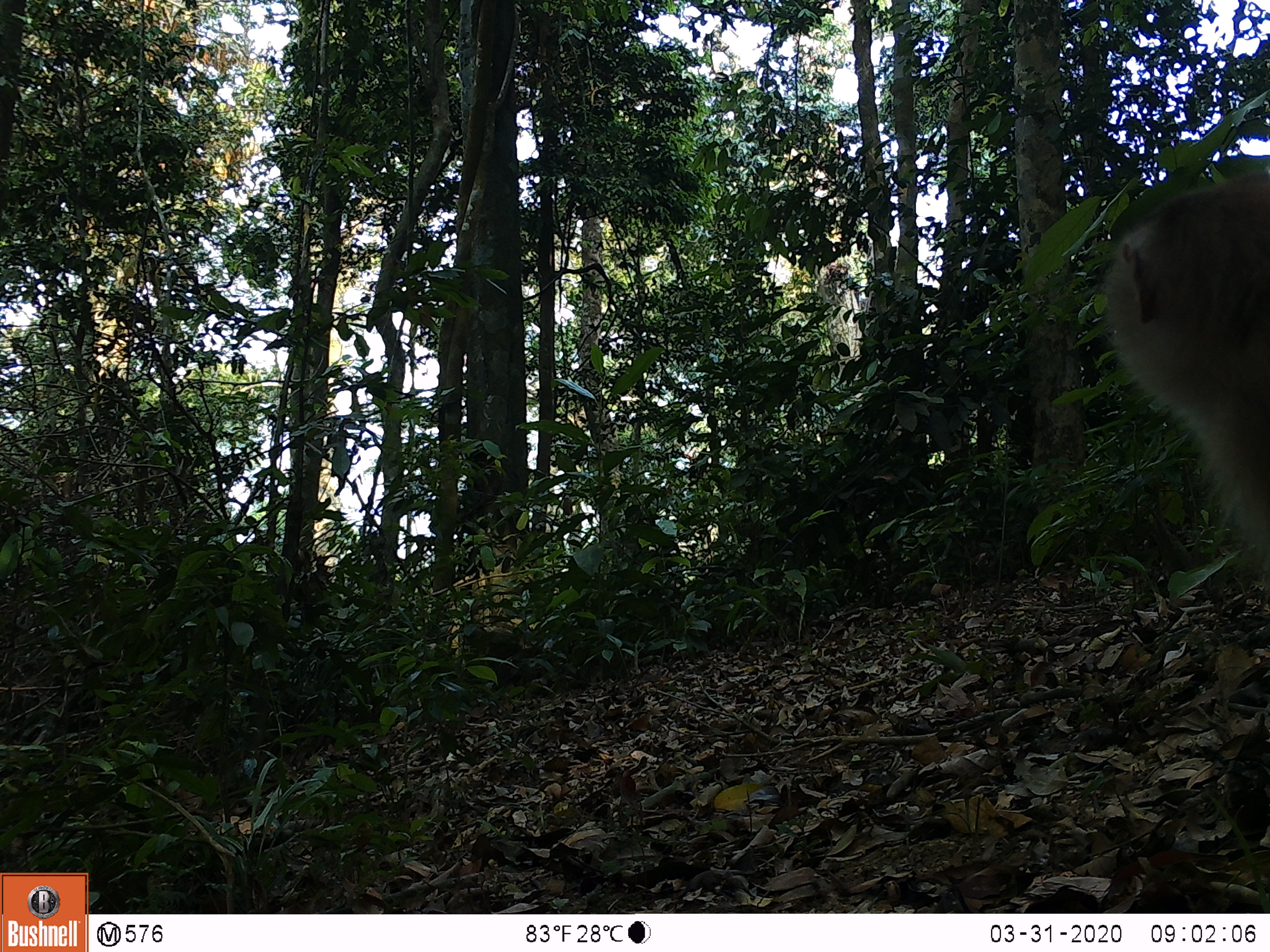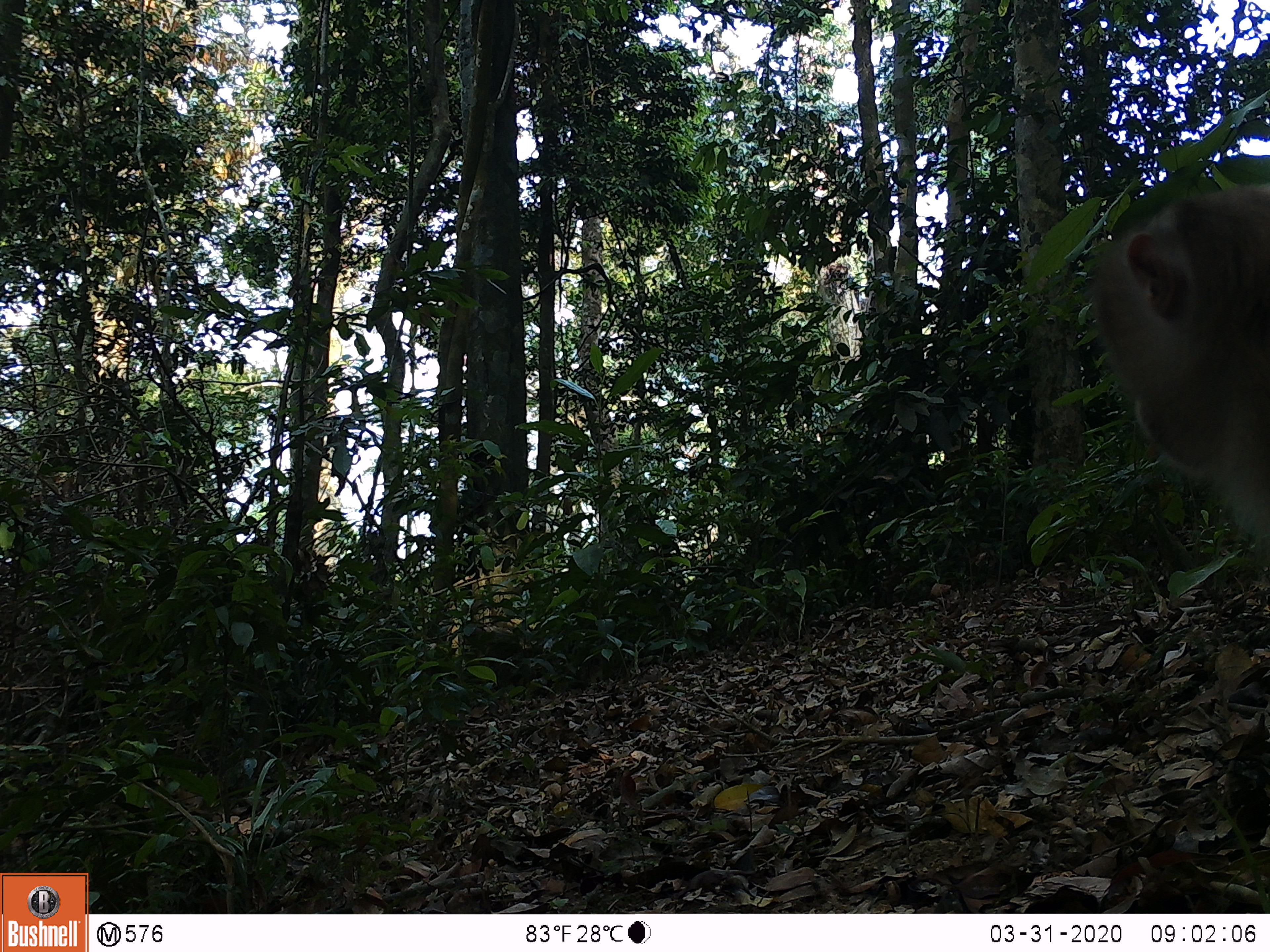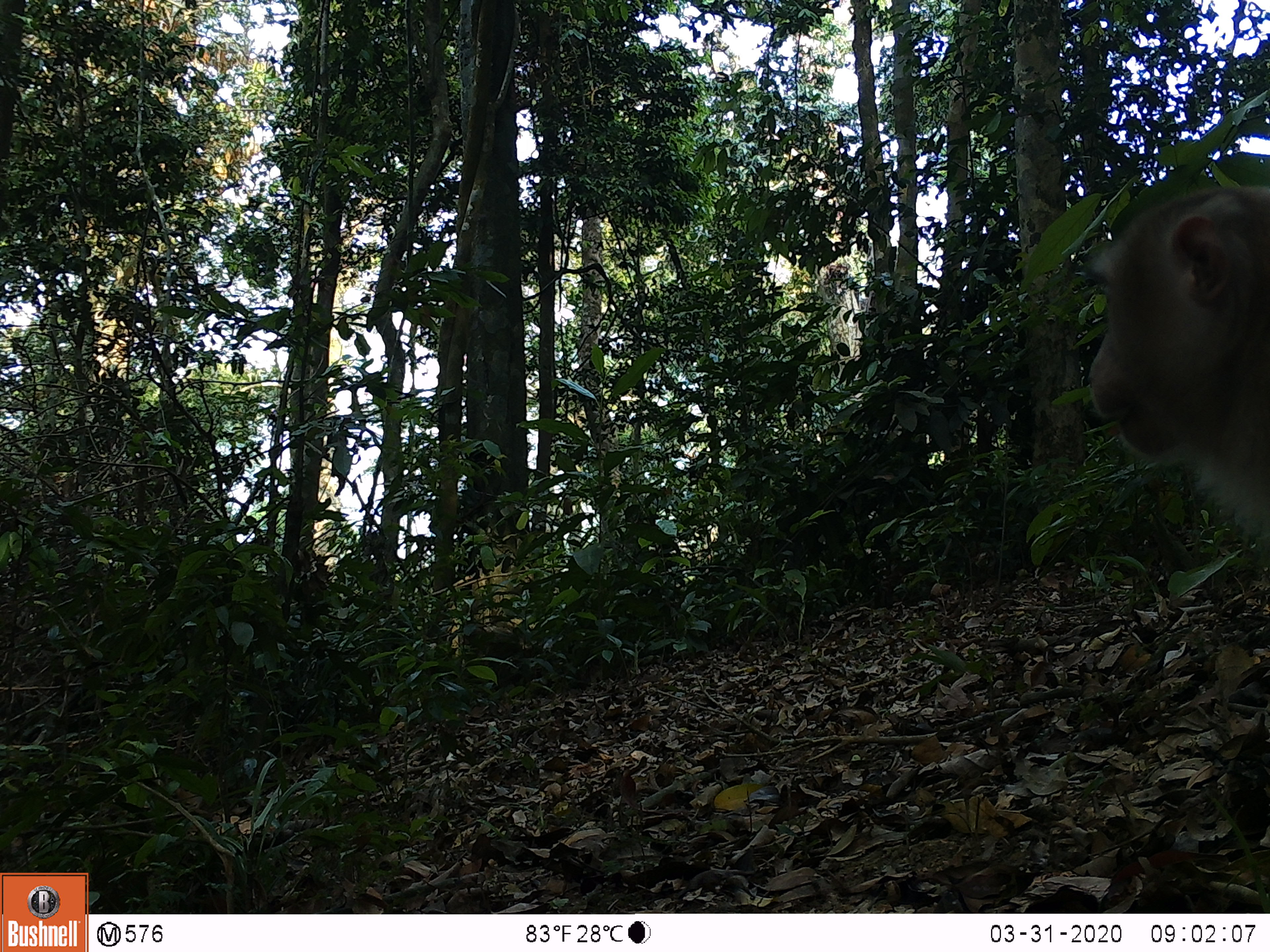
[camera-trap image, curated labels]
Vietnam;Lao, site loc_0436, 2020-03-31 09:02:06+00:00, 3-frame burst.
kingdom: Animalia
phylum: Chordata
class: Mammalia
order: Primates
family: Cercopithecidae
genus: Macaca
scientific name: Macaca nemestrina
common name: pig-tailed macaque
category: pig tailed macaque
Pig tailed macaque (pig-tailed macaque) (Macaca nemestrina). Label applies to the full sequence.